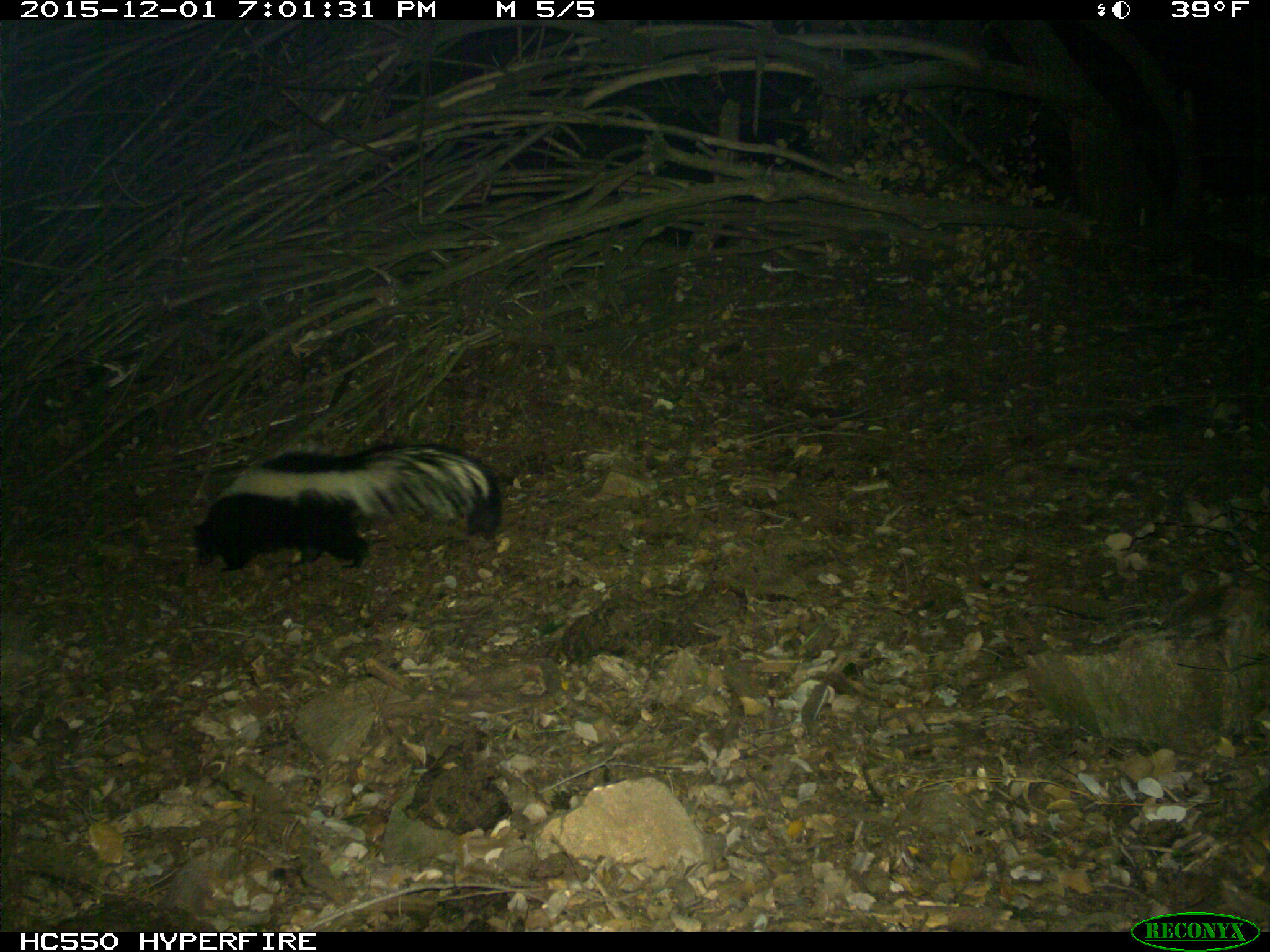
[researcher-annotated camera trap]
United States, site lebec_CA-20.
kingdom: Animalia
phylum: Chordata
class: Mammalia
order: Carnivora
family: Mephitidae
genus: Mephitis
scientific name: Mephitis mephitis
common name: striped skunk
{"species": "Mephitis mephitis (striped skunk)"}